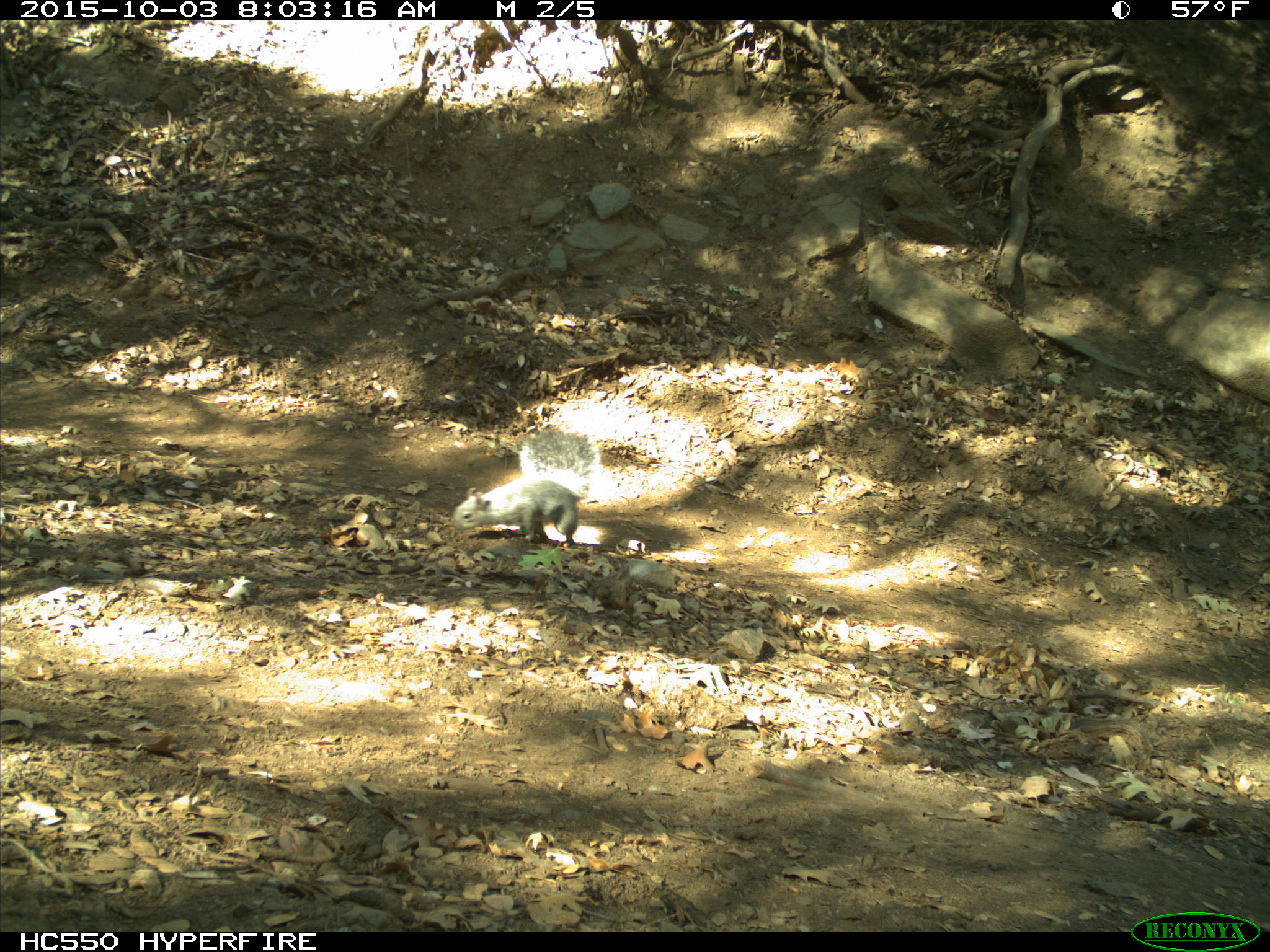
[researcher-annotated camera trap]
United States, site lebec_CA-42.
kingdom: Animalia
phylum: Chordata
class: Mammalia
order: Rodentia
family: Sciuridae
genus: Sciurus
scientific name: Sciurus carolinensis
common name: eastern gray squirrel